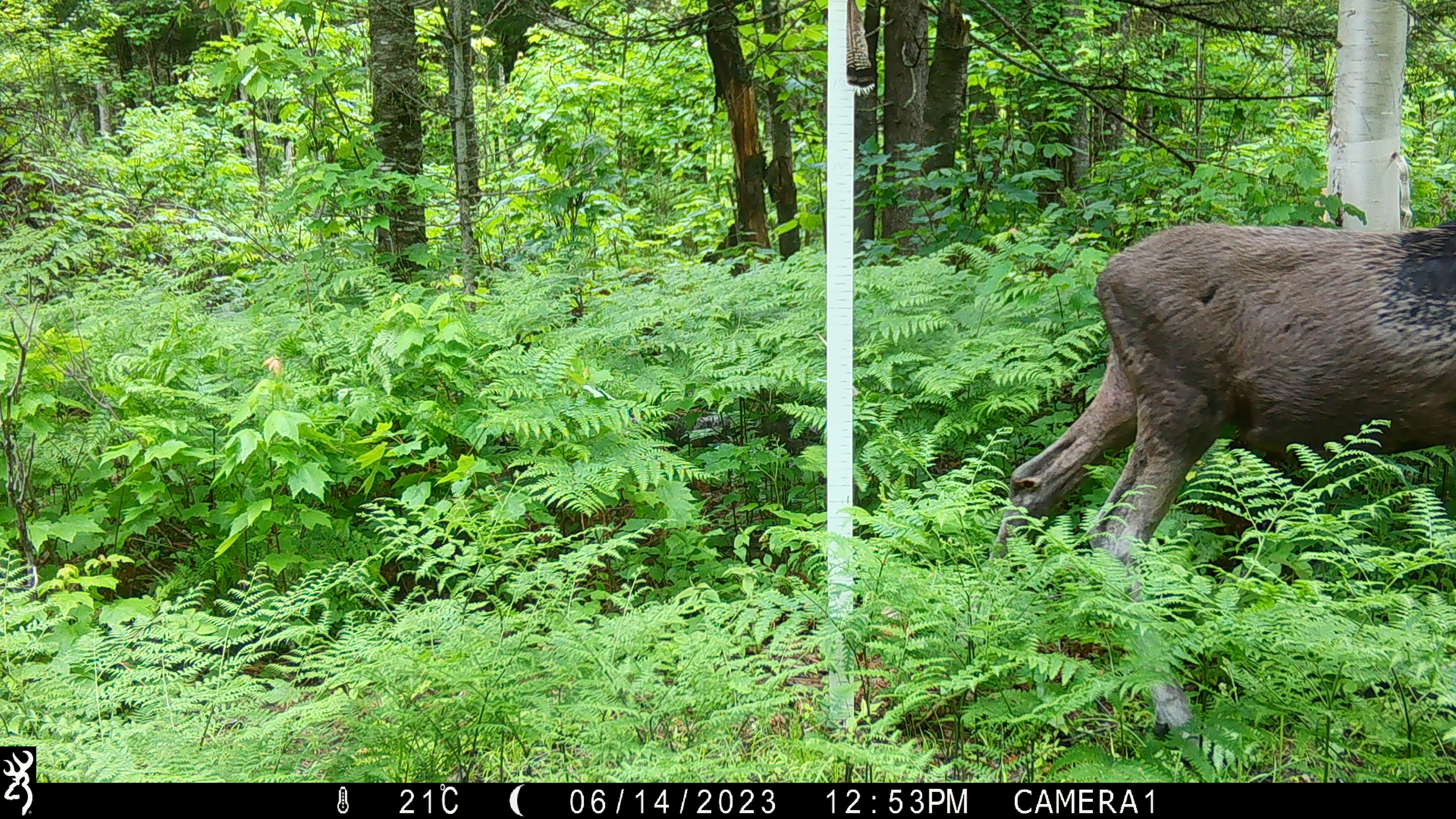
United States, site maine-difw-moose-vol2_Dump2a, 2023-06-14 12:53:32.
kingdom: Animalia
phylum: Chordata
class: Mammalia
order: Artiodactyla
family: Cervidae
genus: Alces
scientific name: Alces alces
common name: moose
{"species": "moose (Alces alces)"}